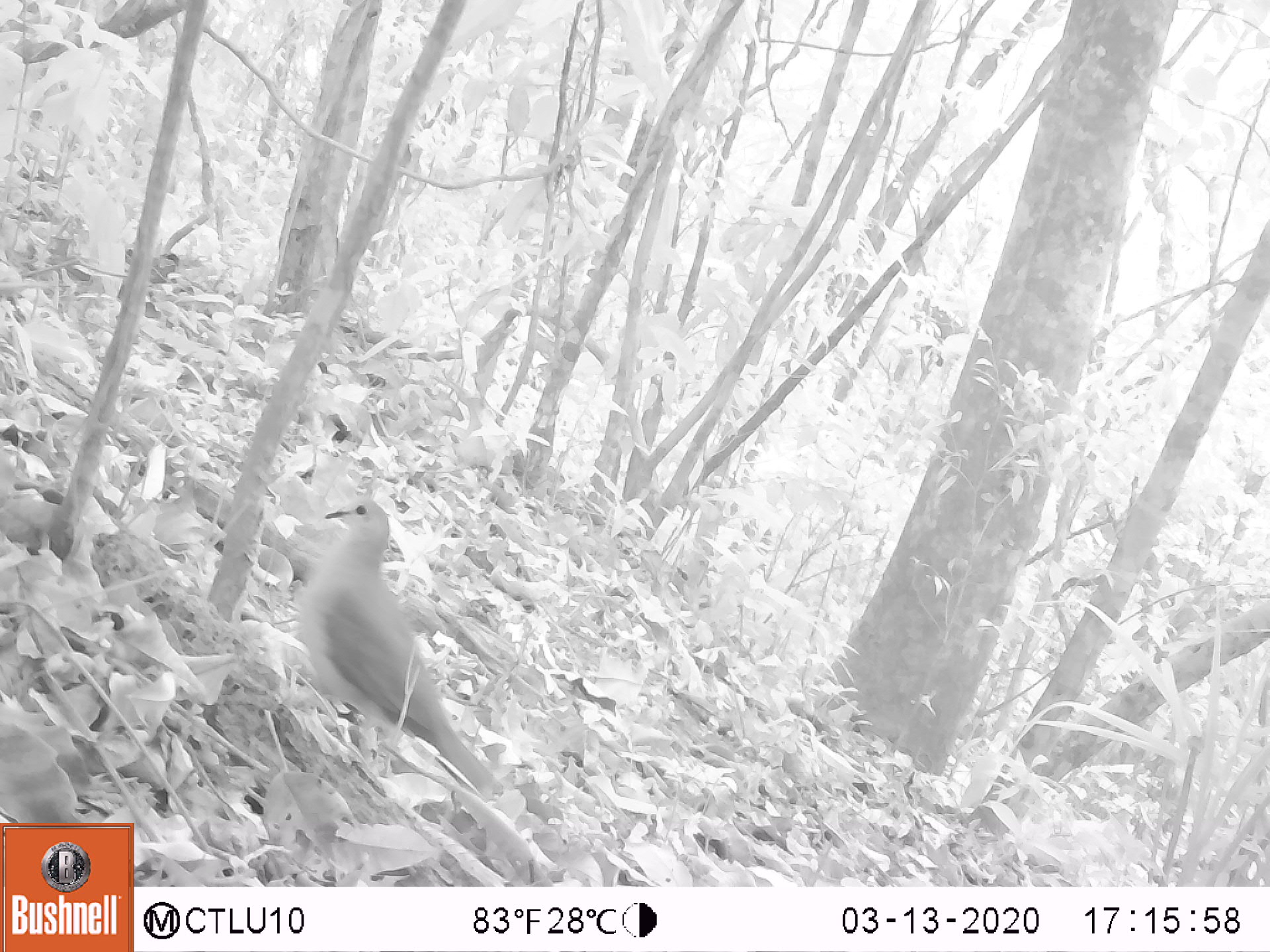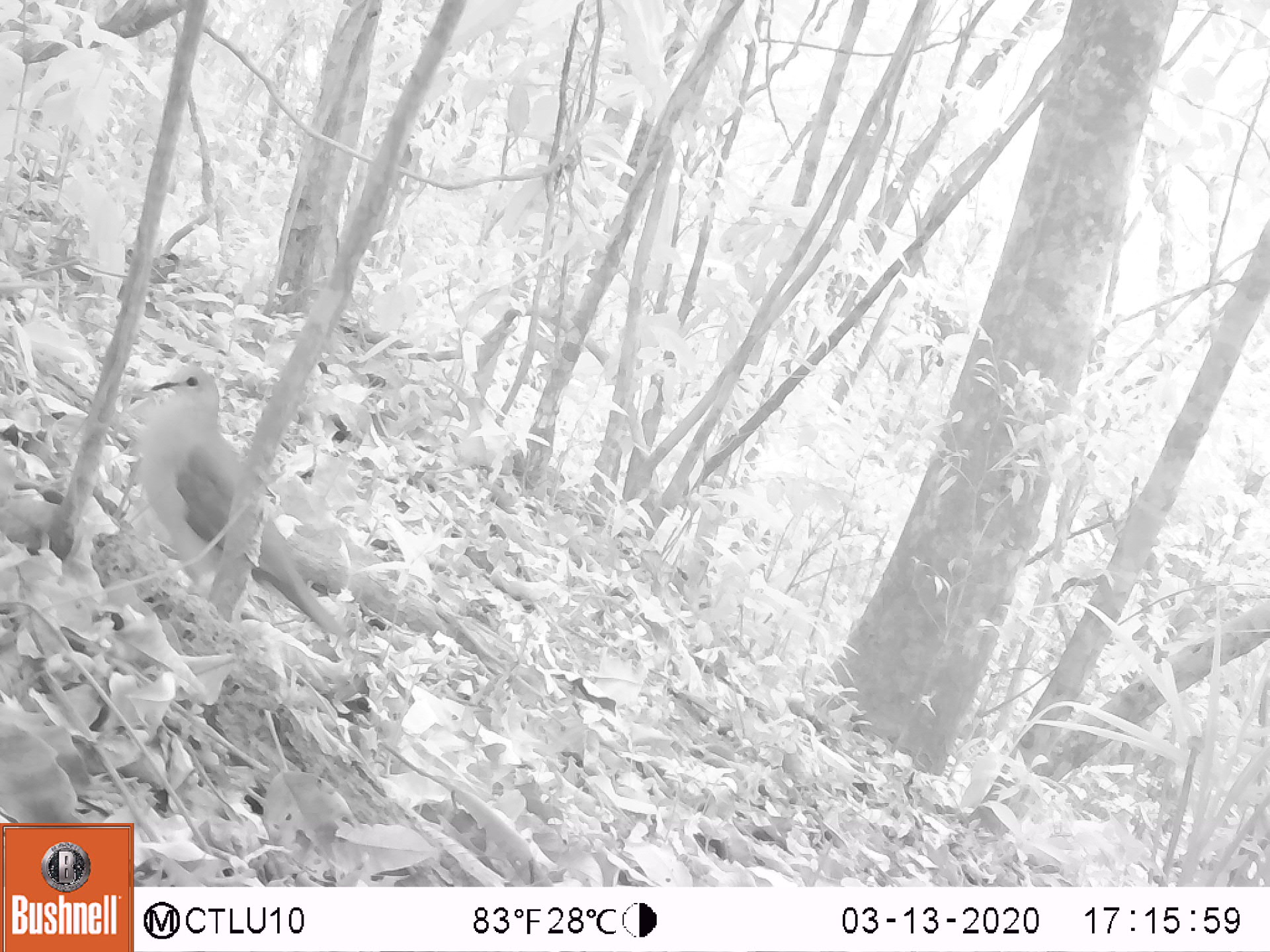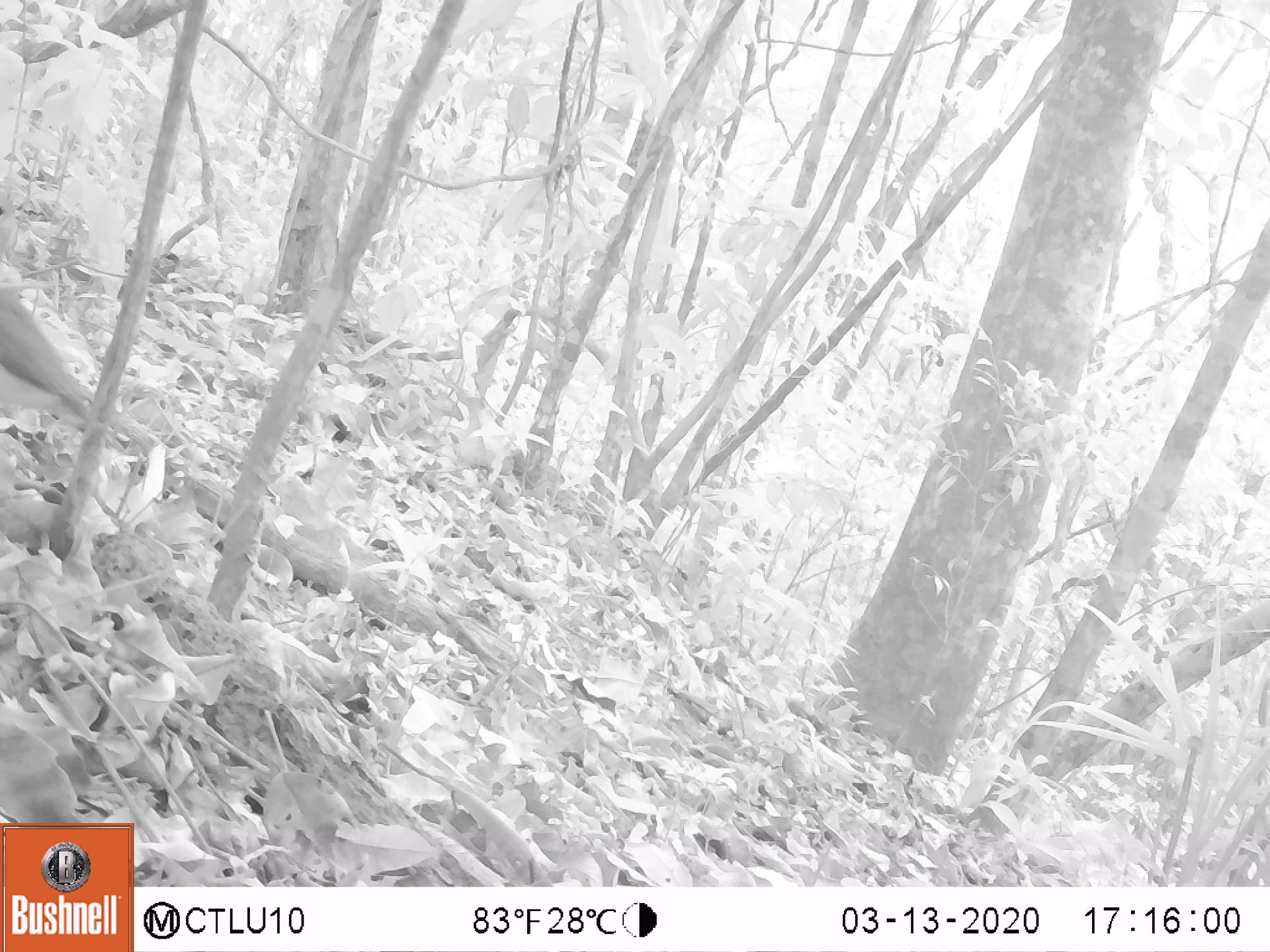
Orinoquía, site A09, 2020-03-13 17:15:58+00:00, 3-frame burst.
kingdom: Animalia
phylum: Chordata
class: Aves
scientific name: Aves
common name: bird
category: unknown bird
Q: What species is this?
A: Unknown bird (bird) (Aves).